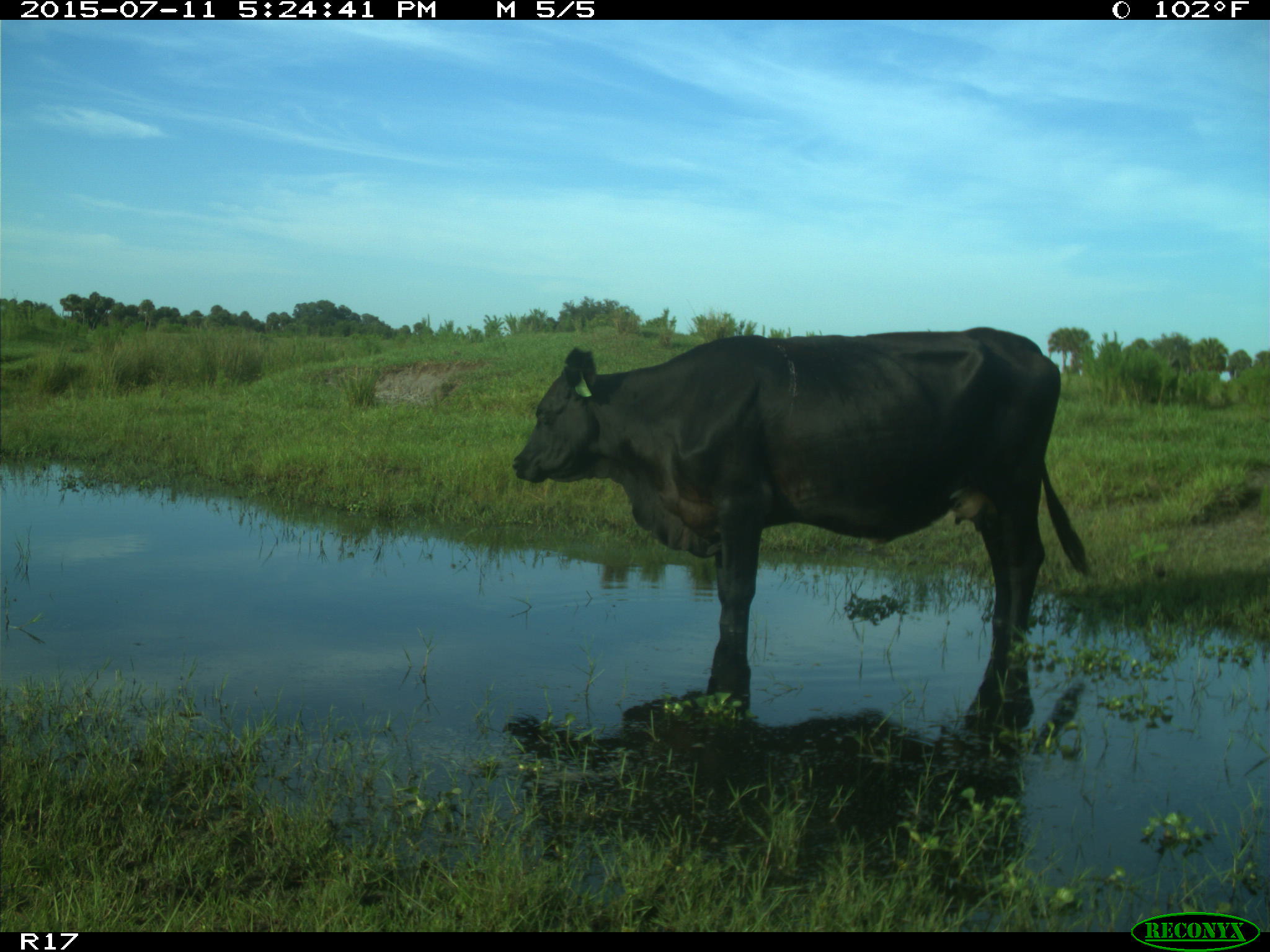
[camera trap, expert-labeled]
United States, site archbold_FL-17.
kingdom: Animalia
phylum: Chordata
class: Mammalia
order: Artiodactyla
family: Bovidae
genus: Bos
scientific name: Bos taurus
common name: domestic cow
Bos taurus (domestic cow).